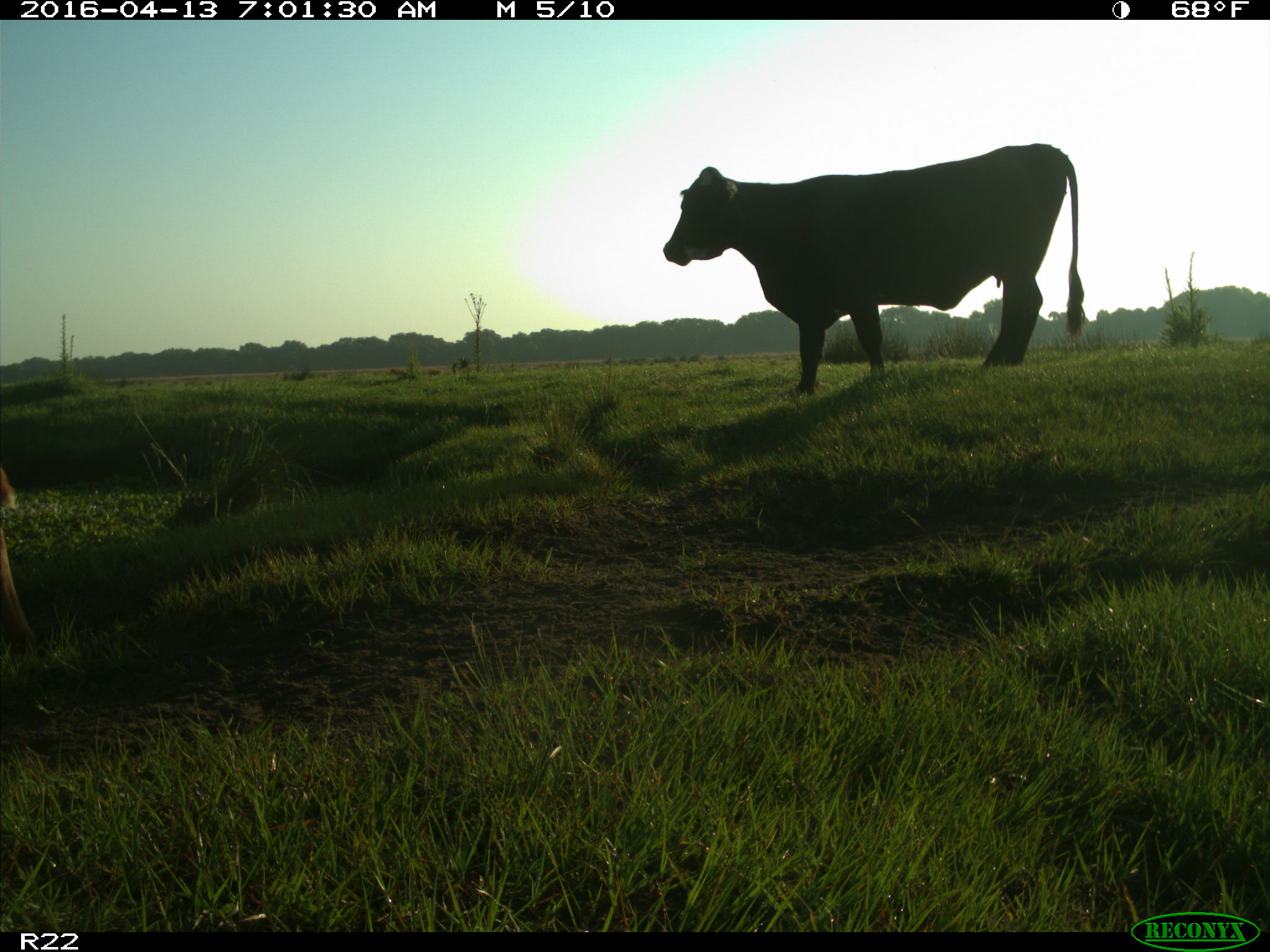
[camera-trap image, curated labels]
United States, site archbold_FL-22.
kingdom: Animalia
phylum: Chordata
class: Mammalia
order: Artiodactyla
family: Bovidae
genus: Bos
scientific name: Bos taurus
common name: domestic cow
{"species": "Bos taurus (domestic cow)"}